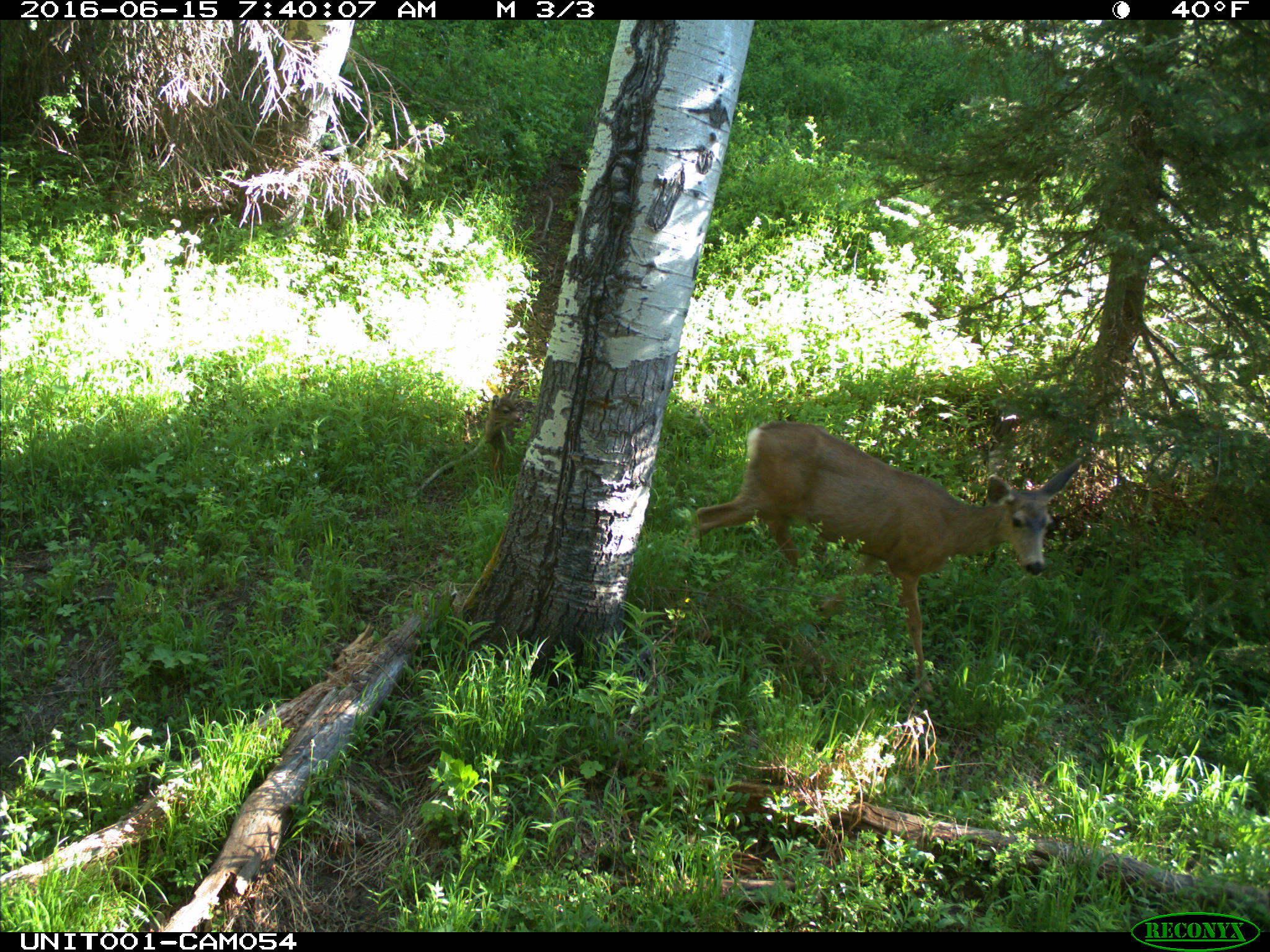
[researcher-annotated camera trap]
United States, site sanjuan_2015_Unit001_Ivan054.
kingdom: Animalia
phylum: Chordata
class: Mammalia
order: Artiodactyla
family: Cervidae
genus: Odocoileus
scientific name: Odocoileus hemionus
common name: mule deer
Odocoileus hemionus (mule deer).